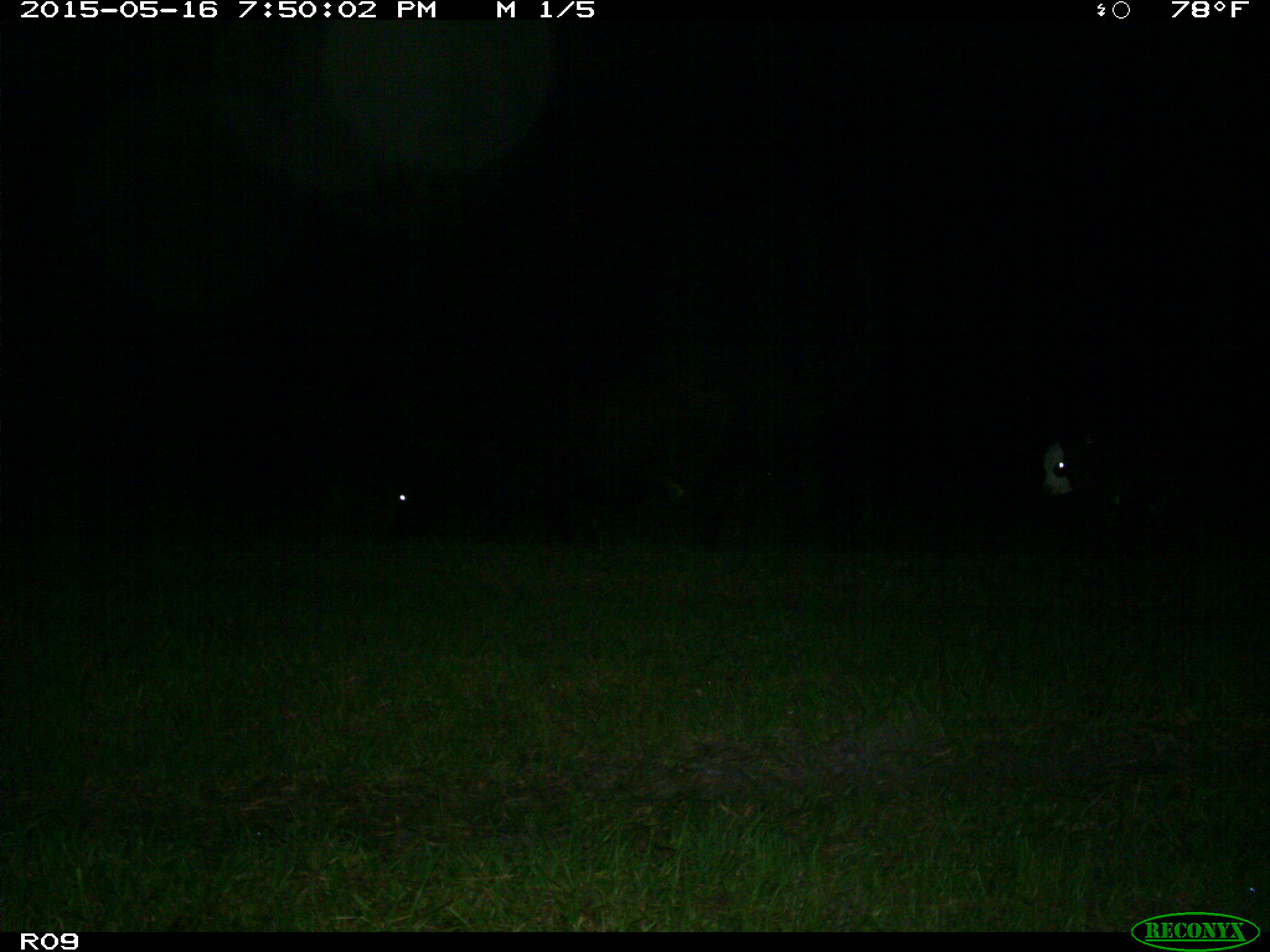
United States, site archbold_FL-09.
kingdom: Animalia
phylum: Chordata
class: Mammalia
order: Artiodactyla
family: Bovidae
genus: Bos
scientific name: Bos taurus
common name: domestic cow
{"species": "Bos taurus (domestic cow)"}